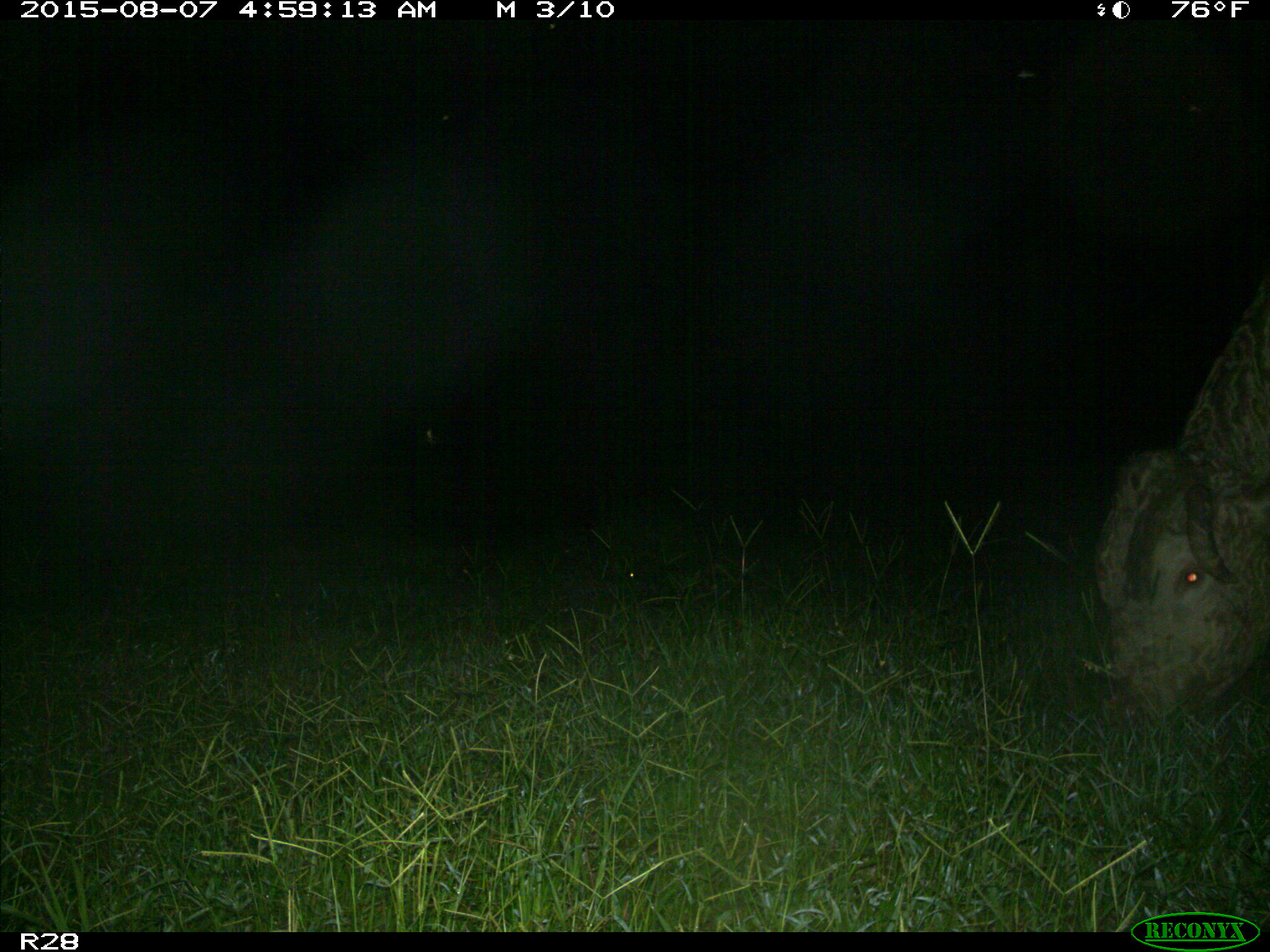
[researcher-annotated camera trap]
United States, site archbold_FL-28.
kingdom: Animalia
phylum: Chordata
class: Mammalia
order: Artiodactyla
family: Bovidae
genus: Bos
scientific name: Bos taurus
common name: domestic cow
Bos taurus (domestic cow).